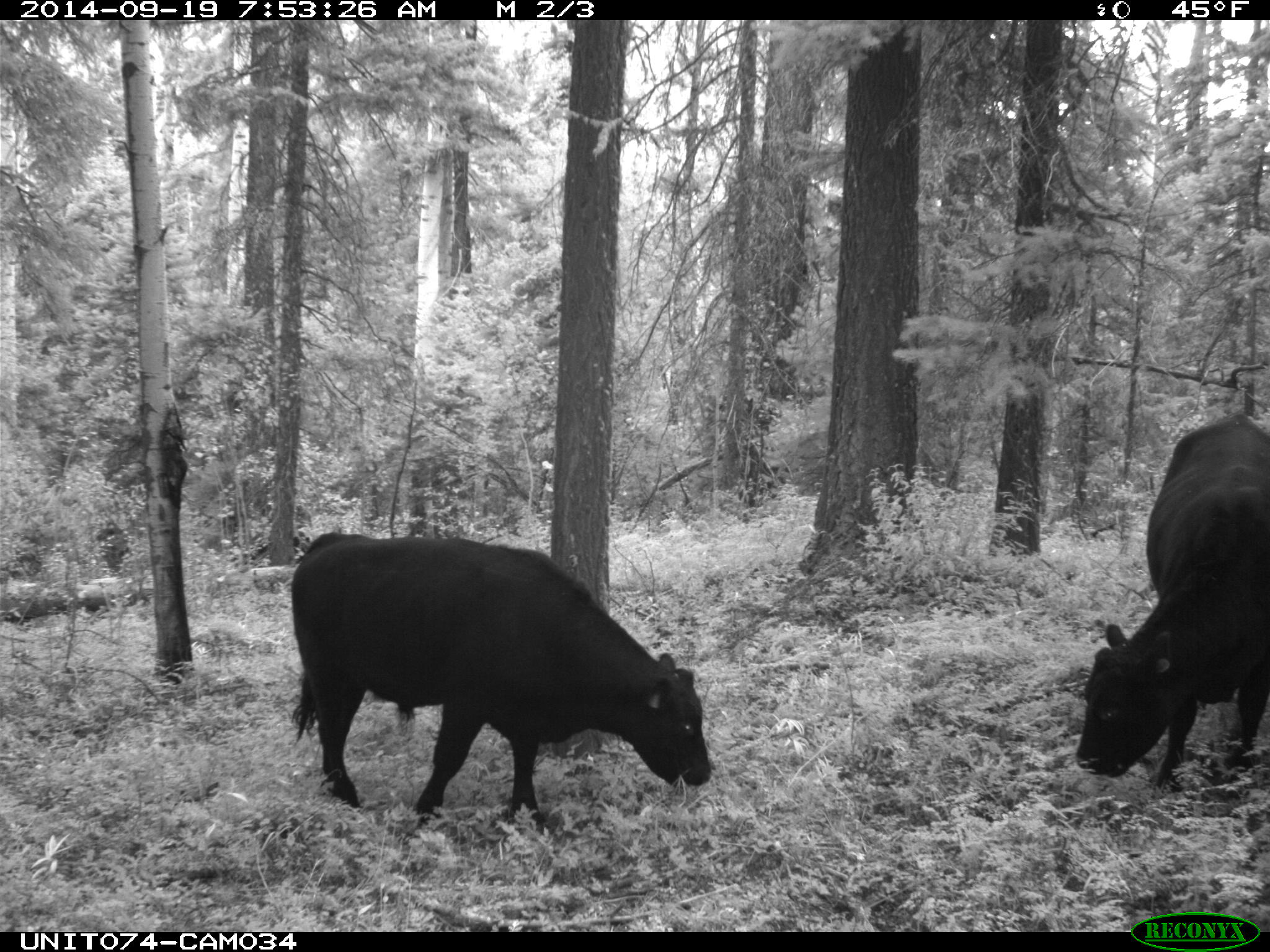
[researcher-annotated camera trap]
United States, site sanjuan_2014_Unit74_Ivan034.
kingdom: Animalia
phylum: Chordata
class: Mammalia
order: Artiodactyla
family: Bovidae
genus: Bos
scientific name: Bos taurus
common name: domestic cow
Bos taurus (domestic cow).